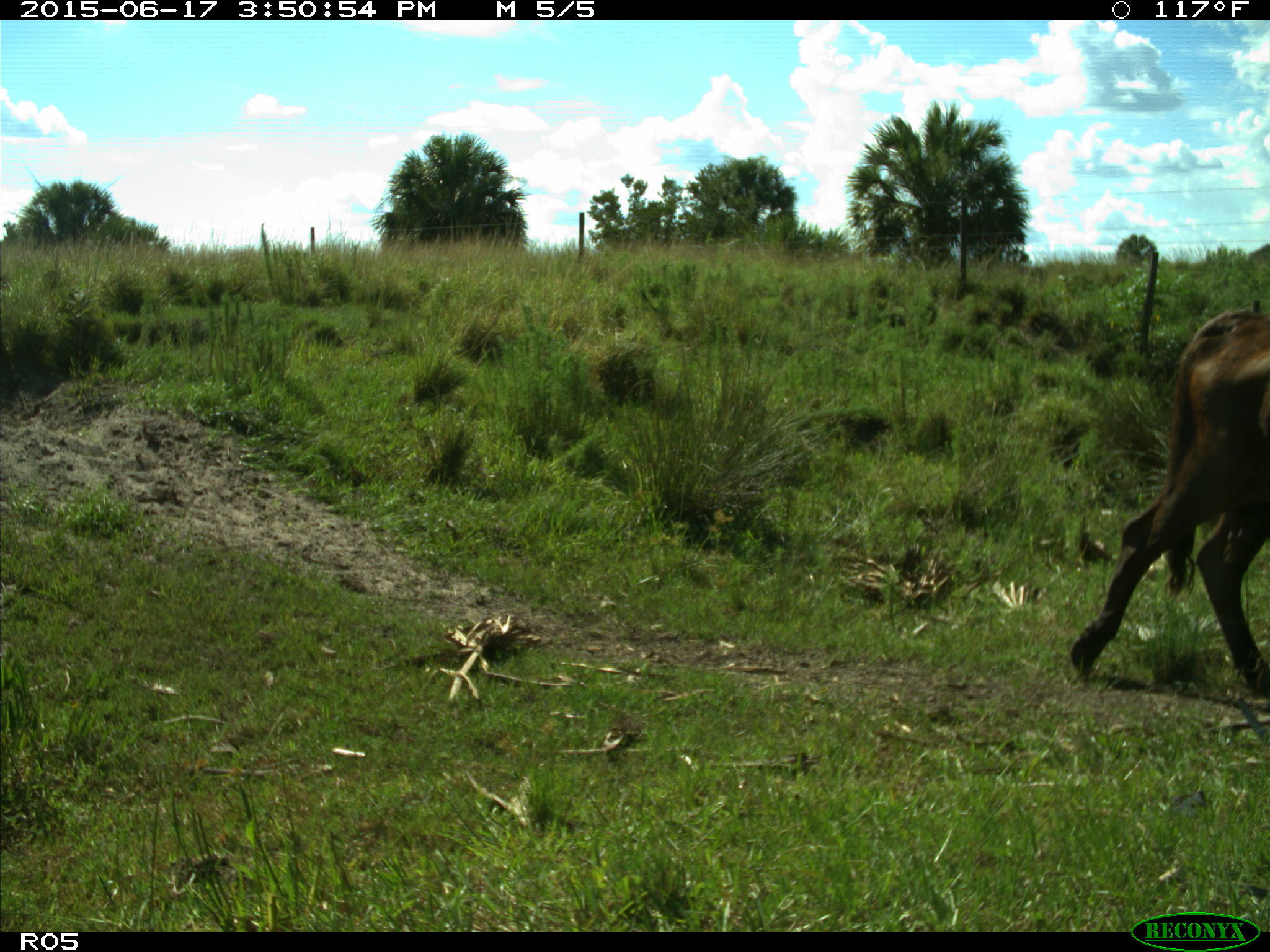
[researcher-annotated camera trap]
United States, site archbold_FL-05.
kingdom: Animalia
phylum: Chordata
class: Mammalia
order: Artiodactyla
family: Bovidae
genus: Bos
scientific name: Bos taurus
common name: domestic cow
Bos taurus (domestic cow).